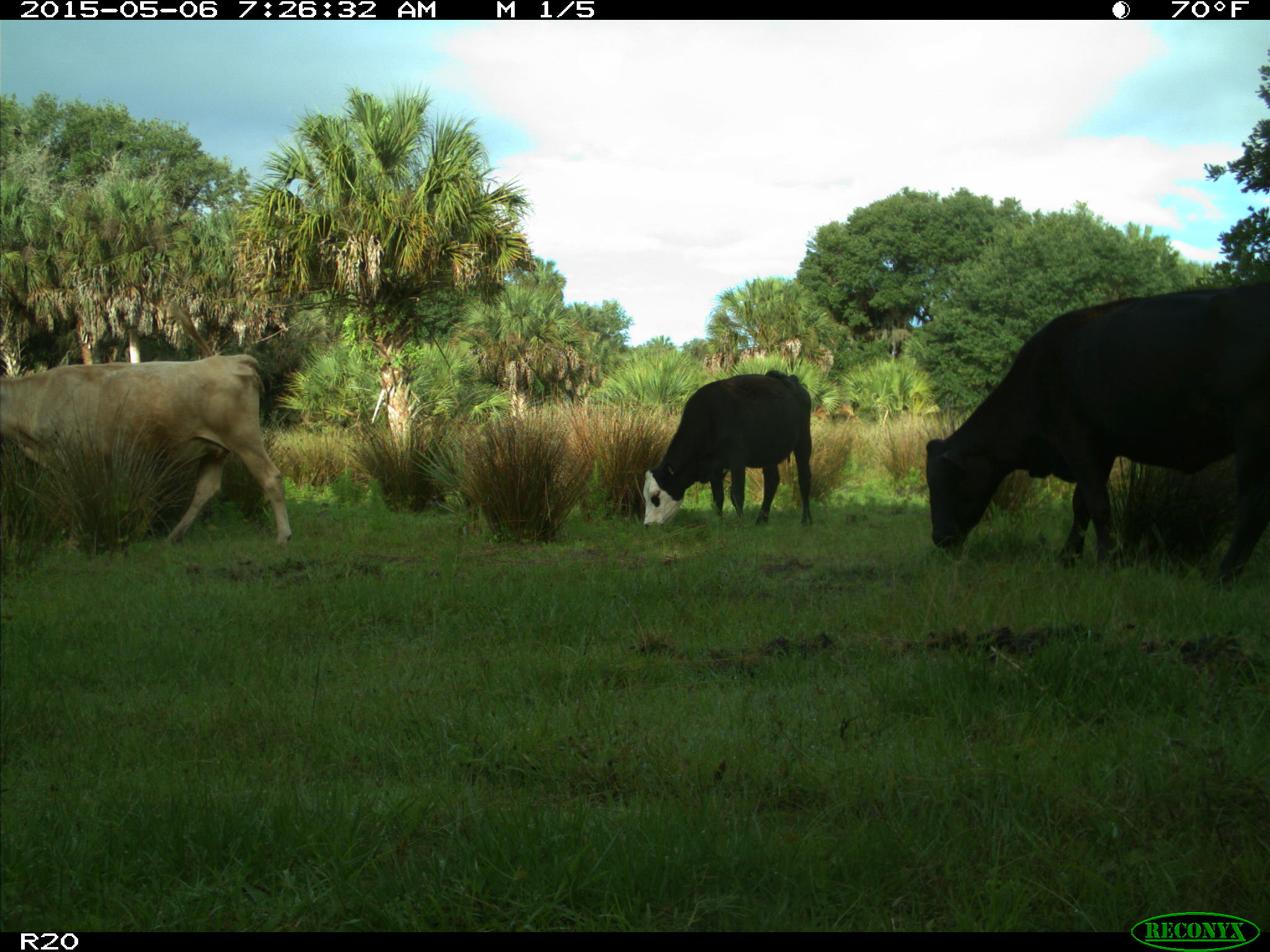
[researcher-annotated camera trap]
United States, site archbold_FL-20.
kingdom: Animalia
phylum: Chordata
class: Mammalia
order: Artiodactyla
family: Bovidae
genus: Bos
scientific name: Bos taurus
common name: domestic cow